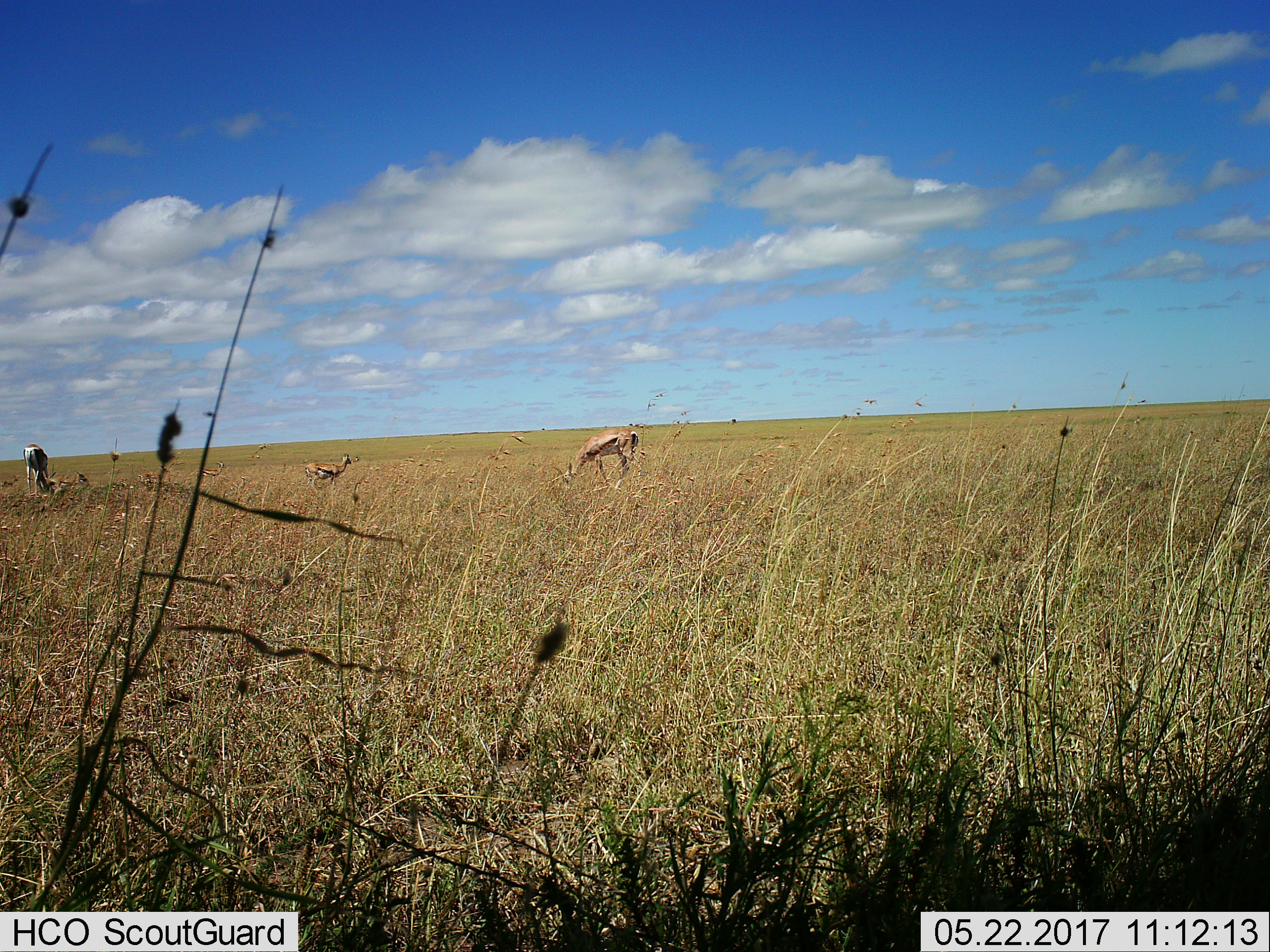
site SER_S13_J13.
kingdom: Animalia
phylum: Chordata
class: Mammalia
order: Artiodactyla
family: Bovidae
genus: Eudorcas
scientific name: Eudorcas thomsonii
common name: thomson's gazelle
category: gazellethomsons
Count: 4.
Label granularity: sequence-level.